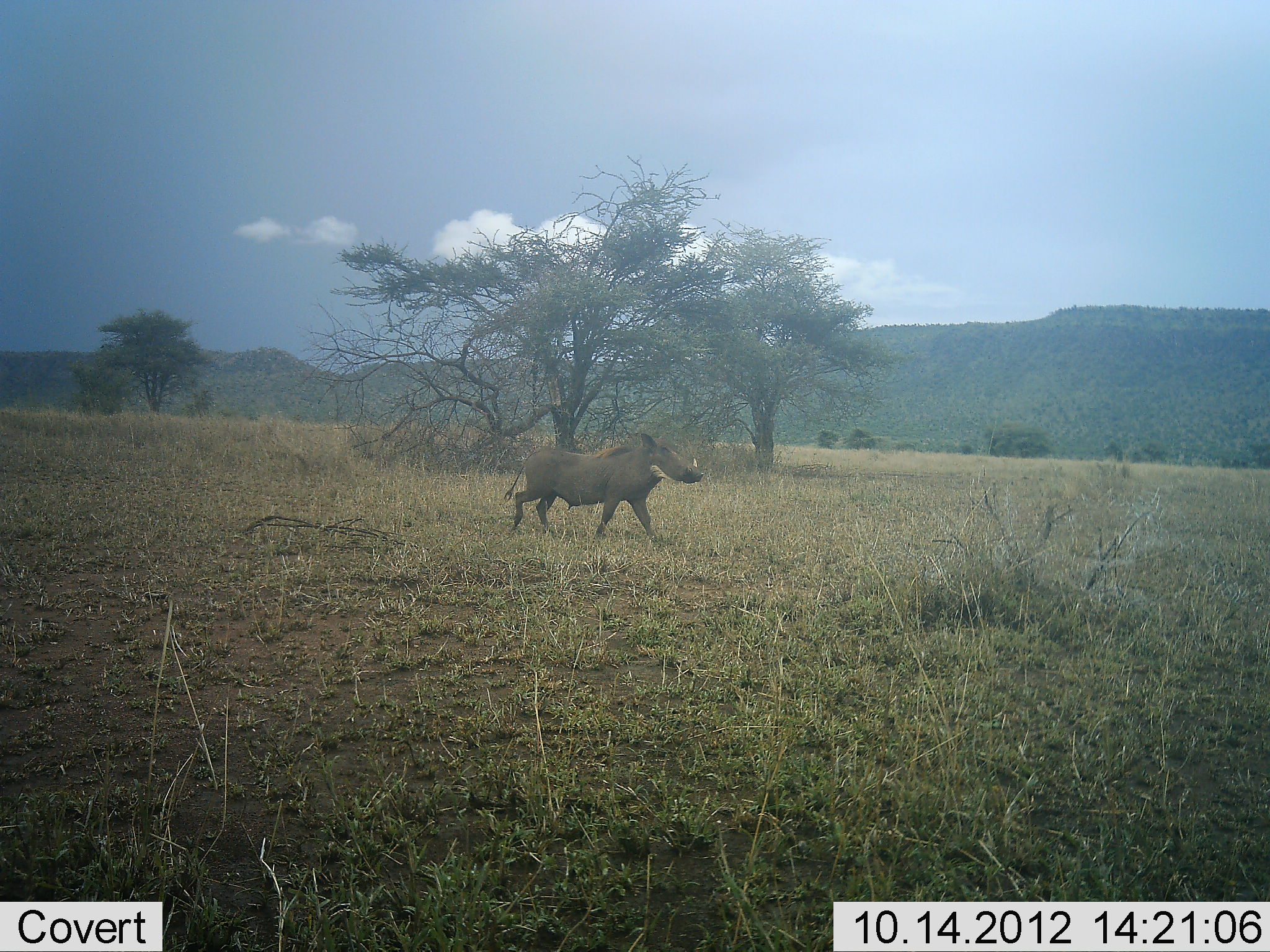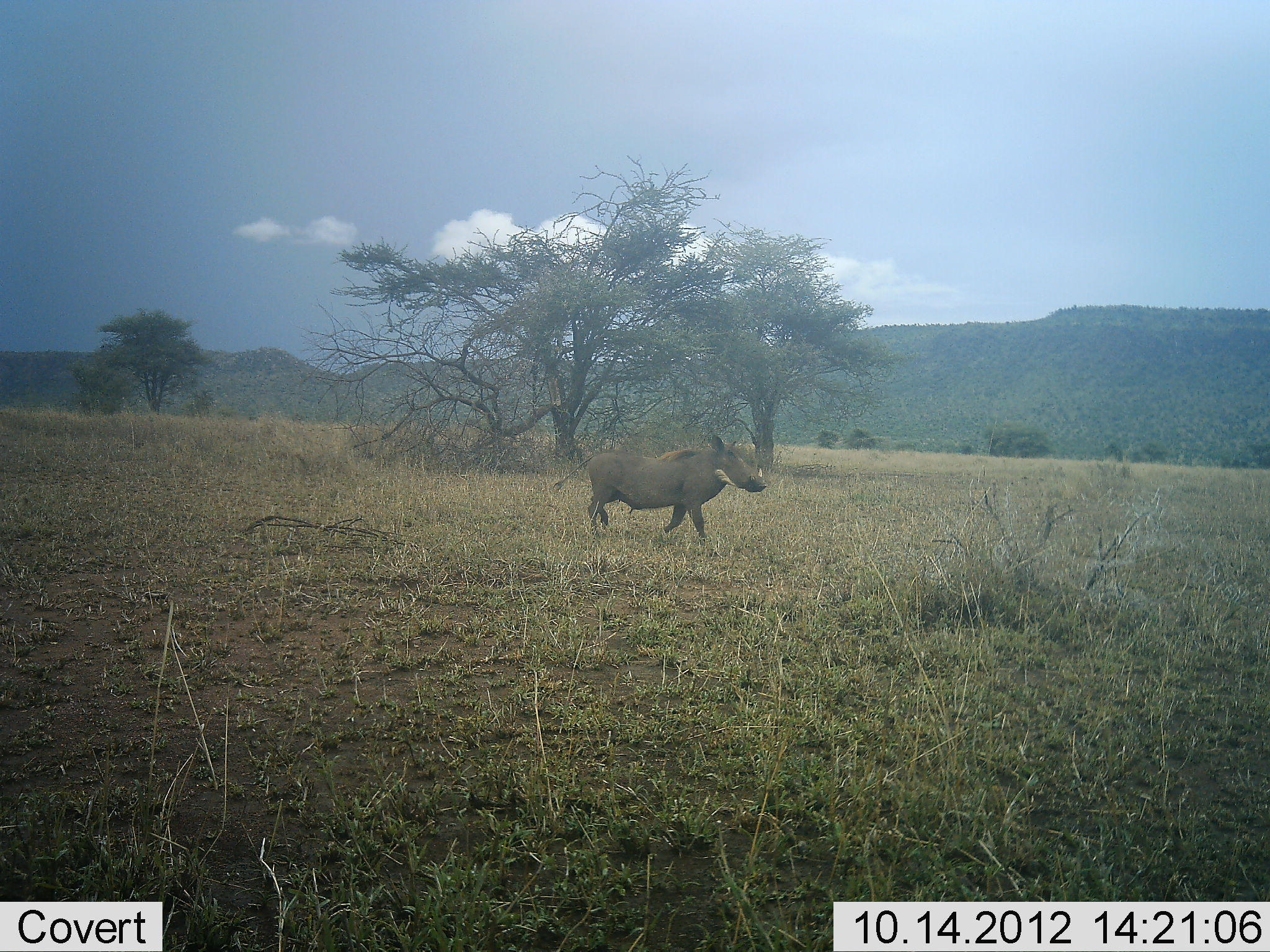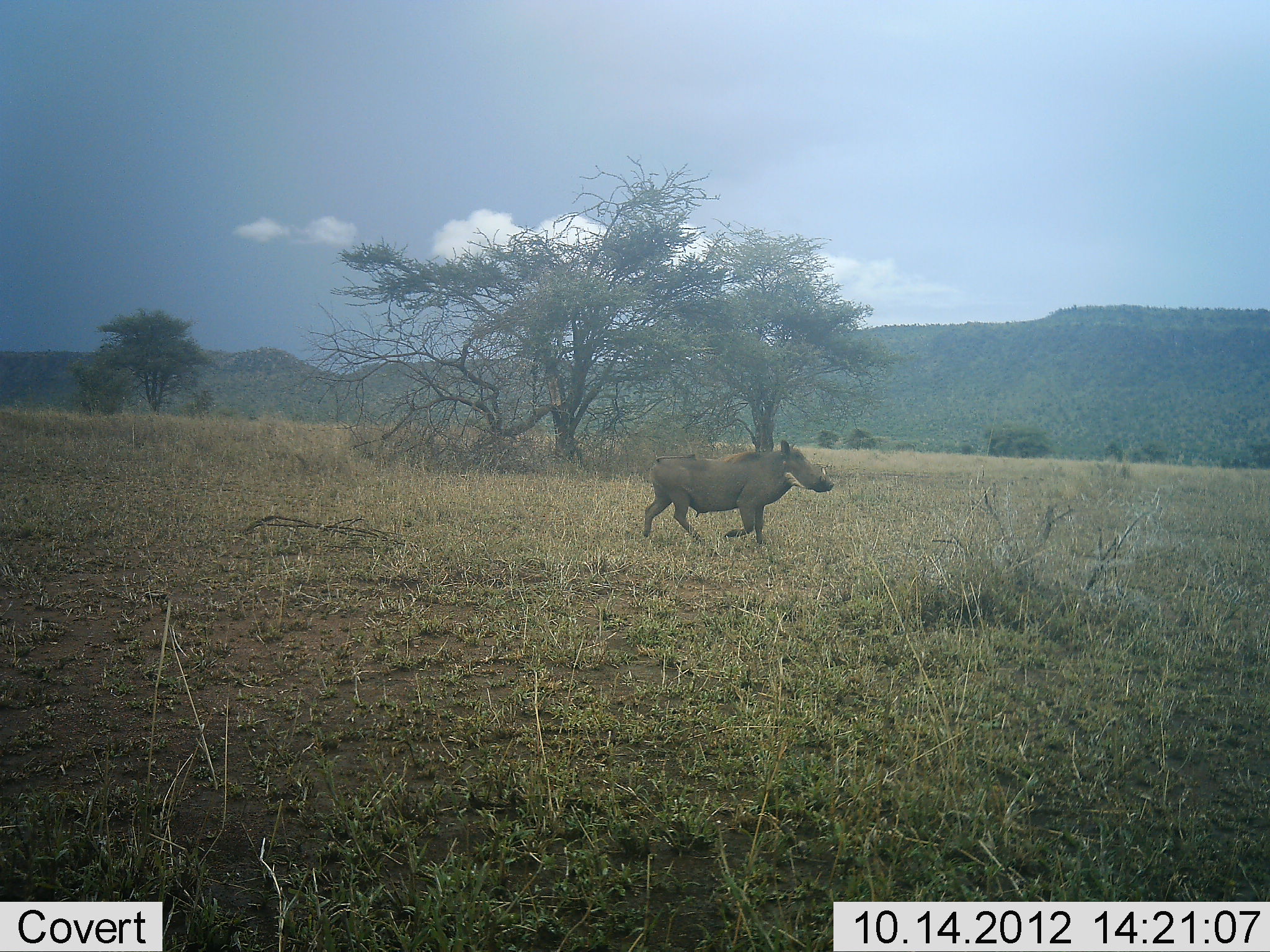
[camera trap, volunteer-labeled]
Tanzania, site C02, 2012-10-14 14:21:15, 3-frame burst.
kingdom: Animalia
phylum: Chordata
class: Mammalia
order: Artiodactyla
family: Suidae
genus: Phacochoerus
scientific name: Phacochoerus africanus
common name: warthog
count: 1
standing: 0%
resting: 0%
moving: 100%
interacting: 0%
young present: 0%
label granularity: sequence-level